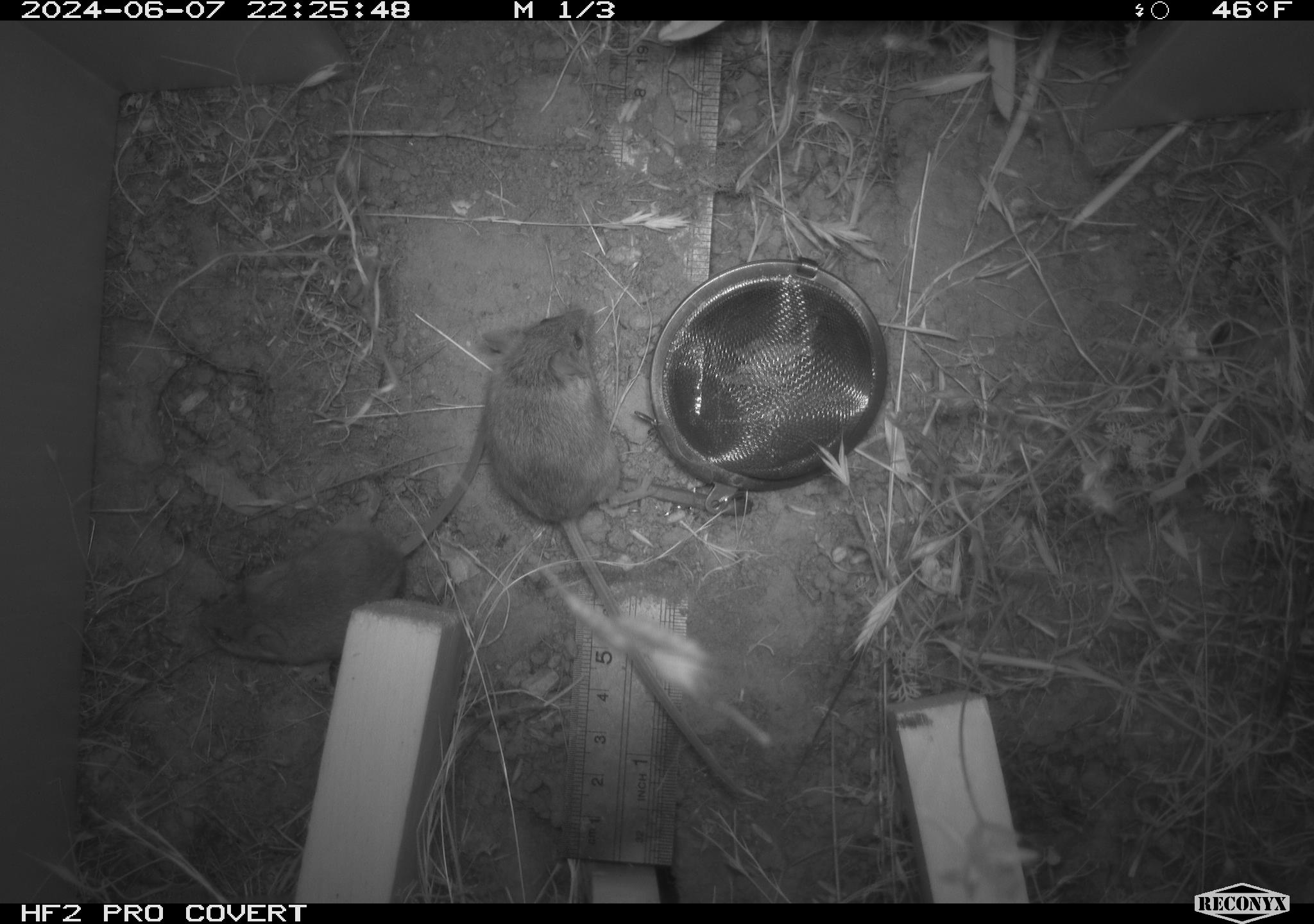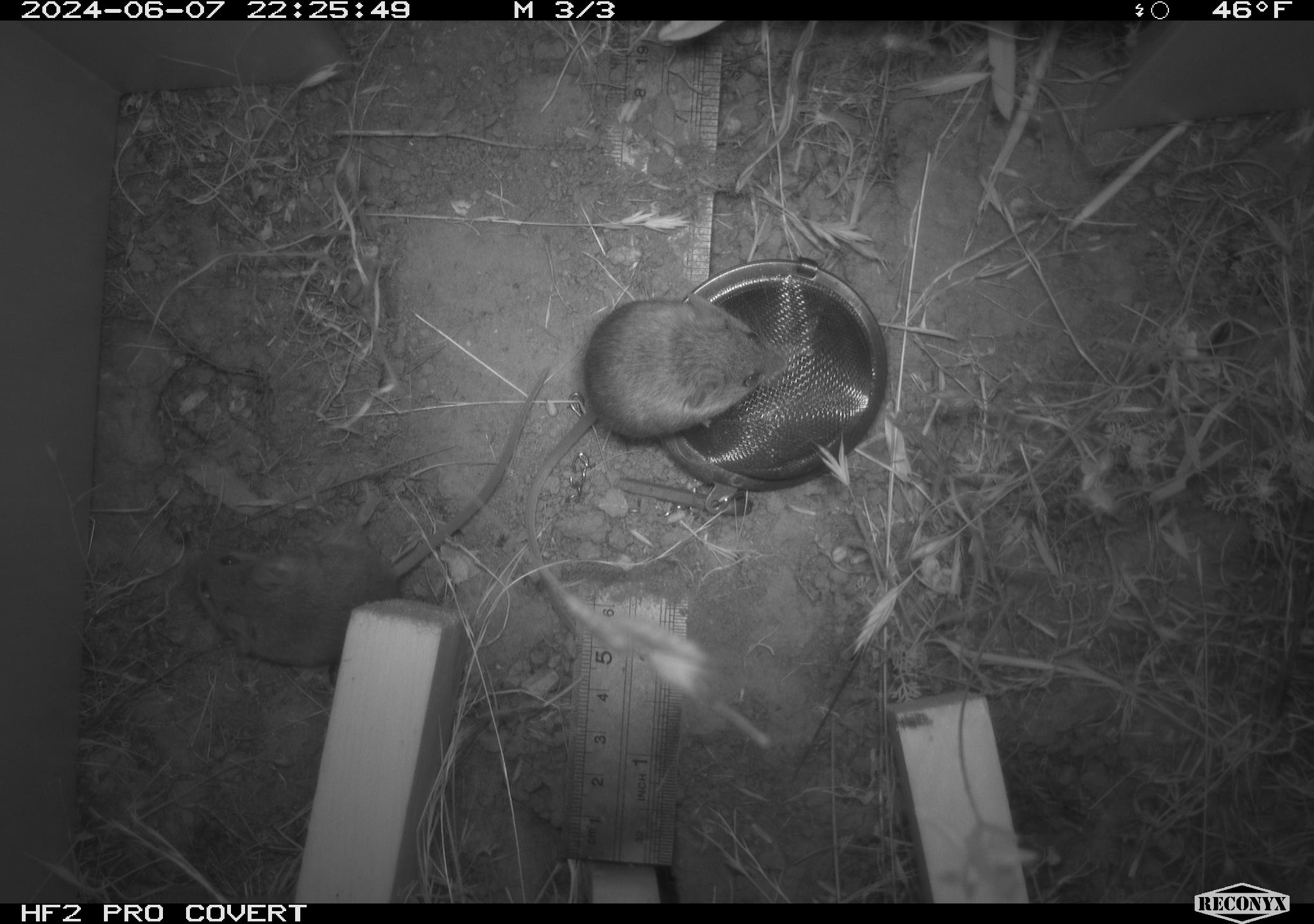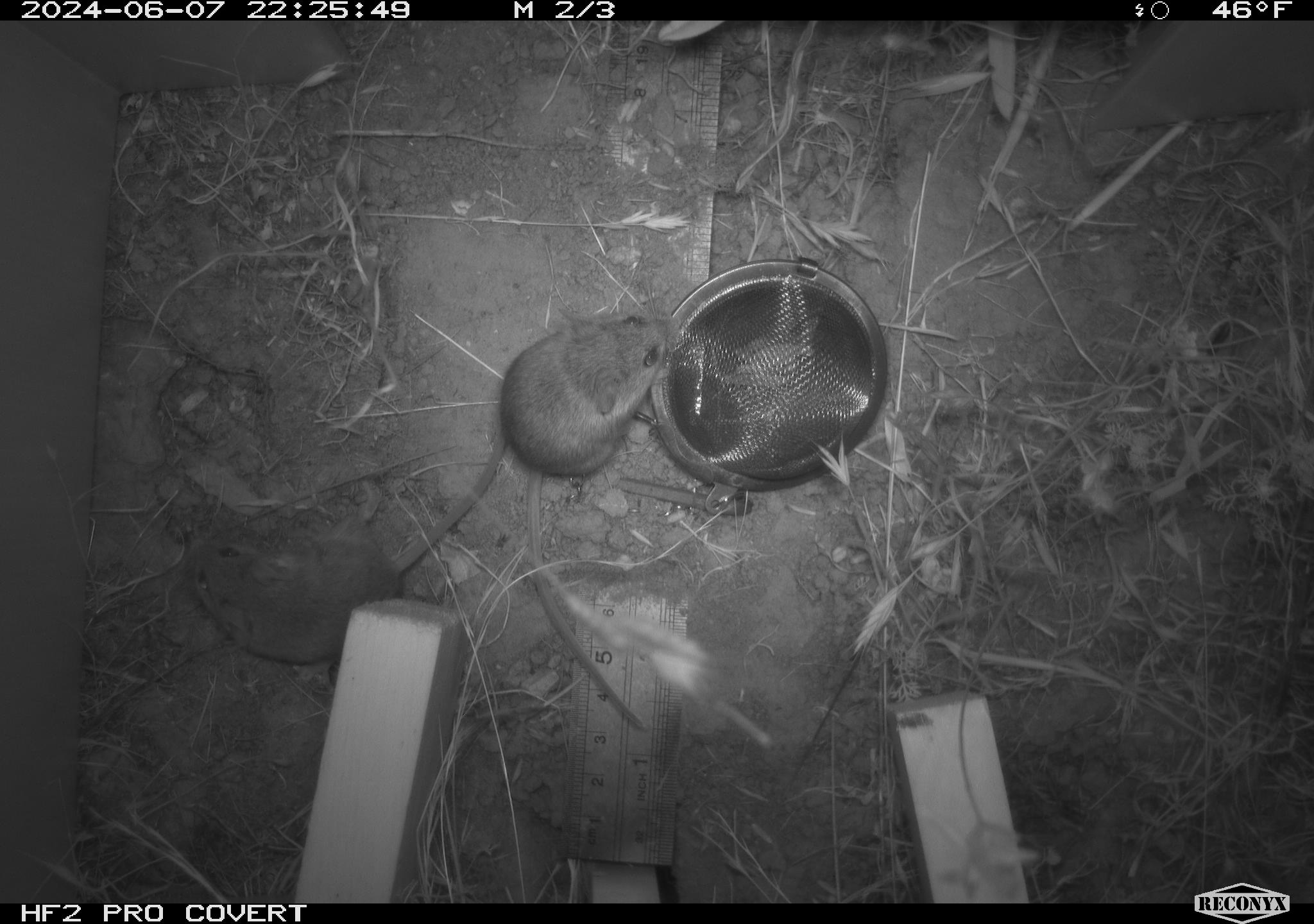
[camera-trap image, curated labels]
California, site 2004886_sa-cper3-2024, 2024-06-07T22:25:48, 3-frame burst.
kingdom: Animalia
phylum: Chordata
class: Mammalia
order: Rodentia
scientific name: Rodentia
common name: rodent